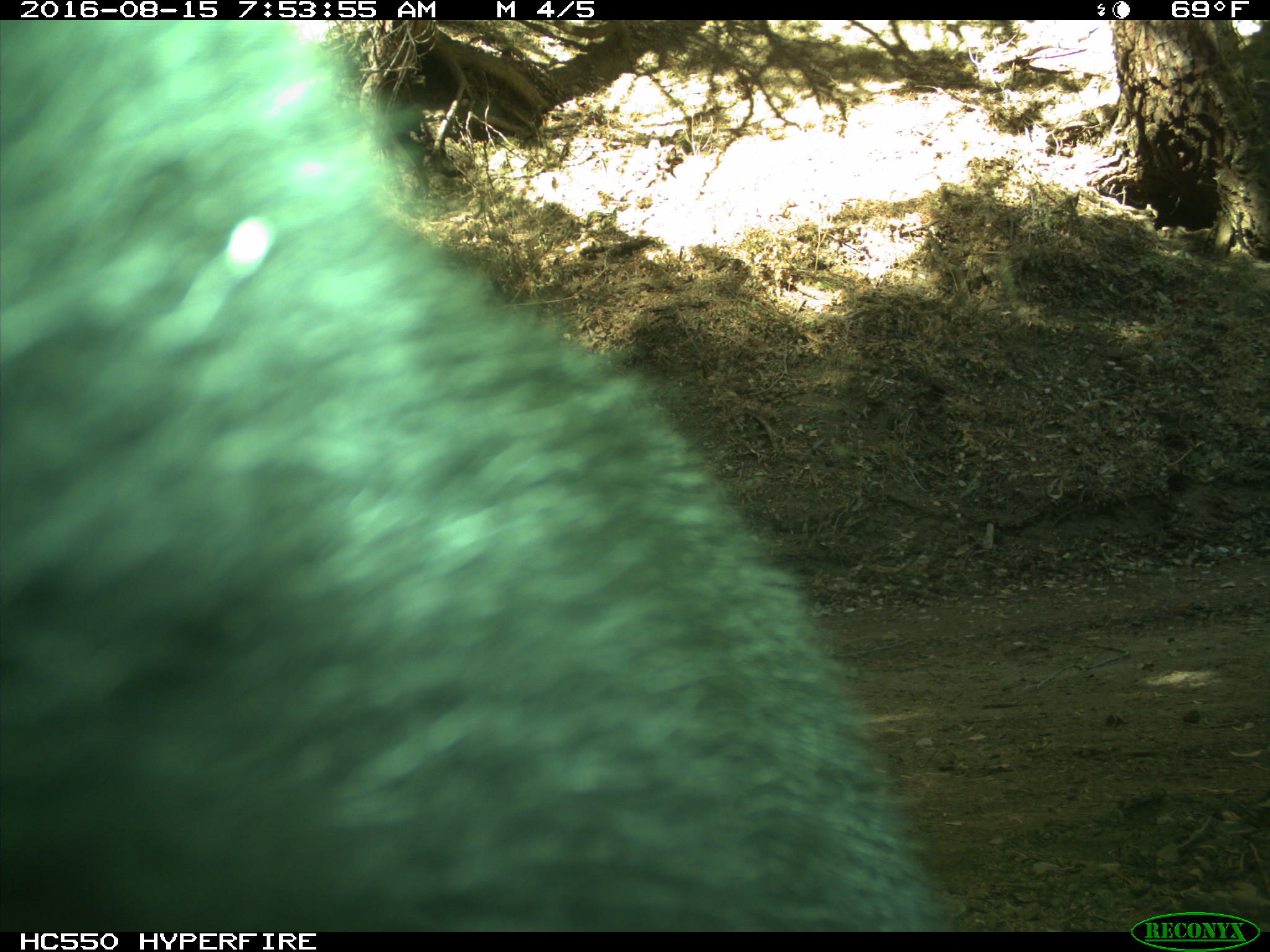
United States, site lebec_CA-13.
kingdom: Animalia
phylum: Chordata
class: Mammalia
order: Carnivora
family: Ursidae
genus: Ursus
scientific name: Ursus americanus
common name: american black bear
Ursus americanus (american black bear).